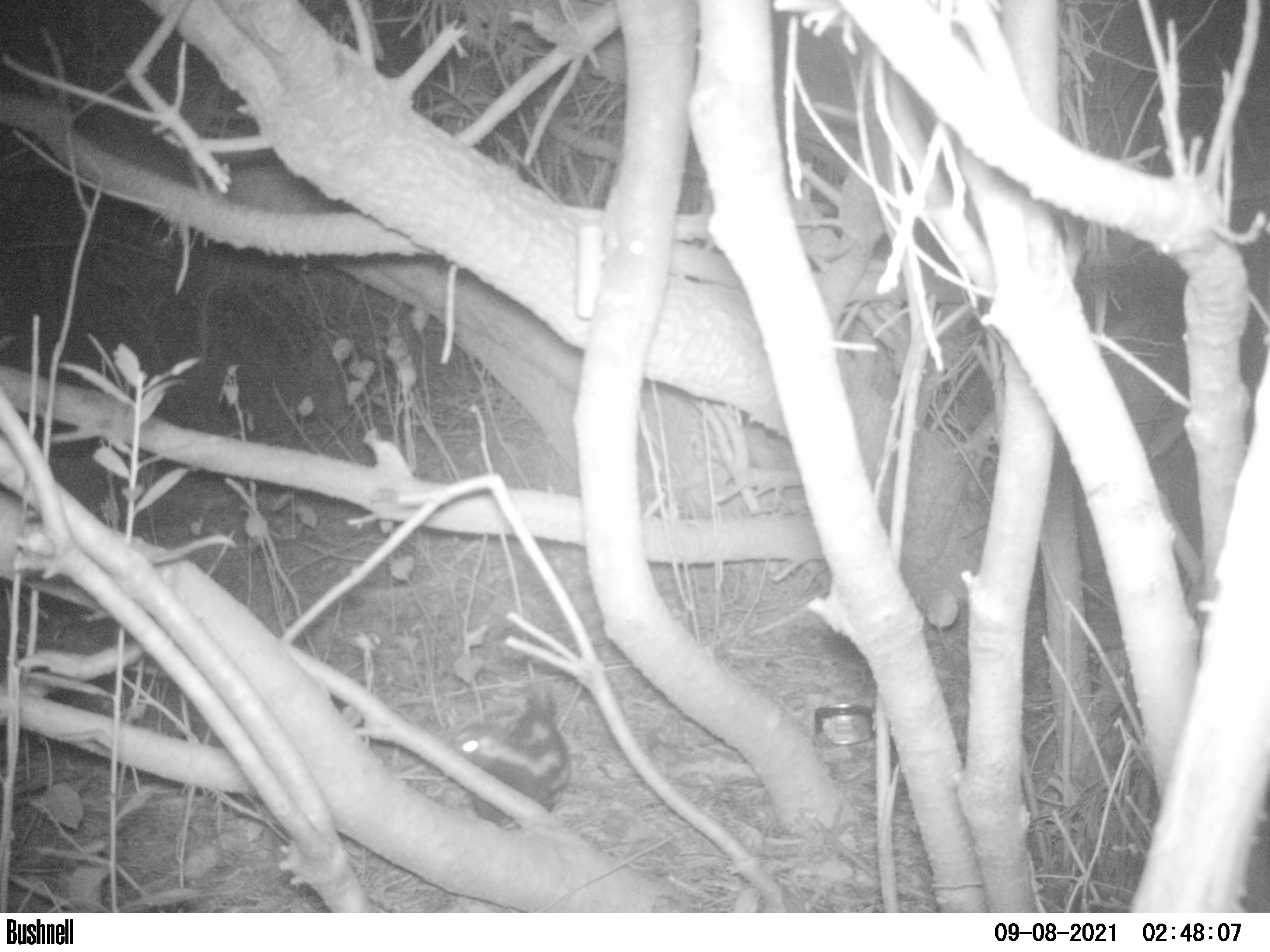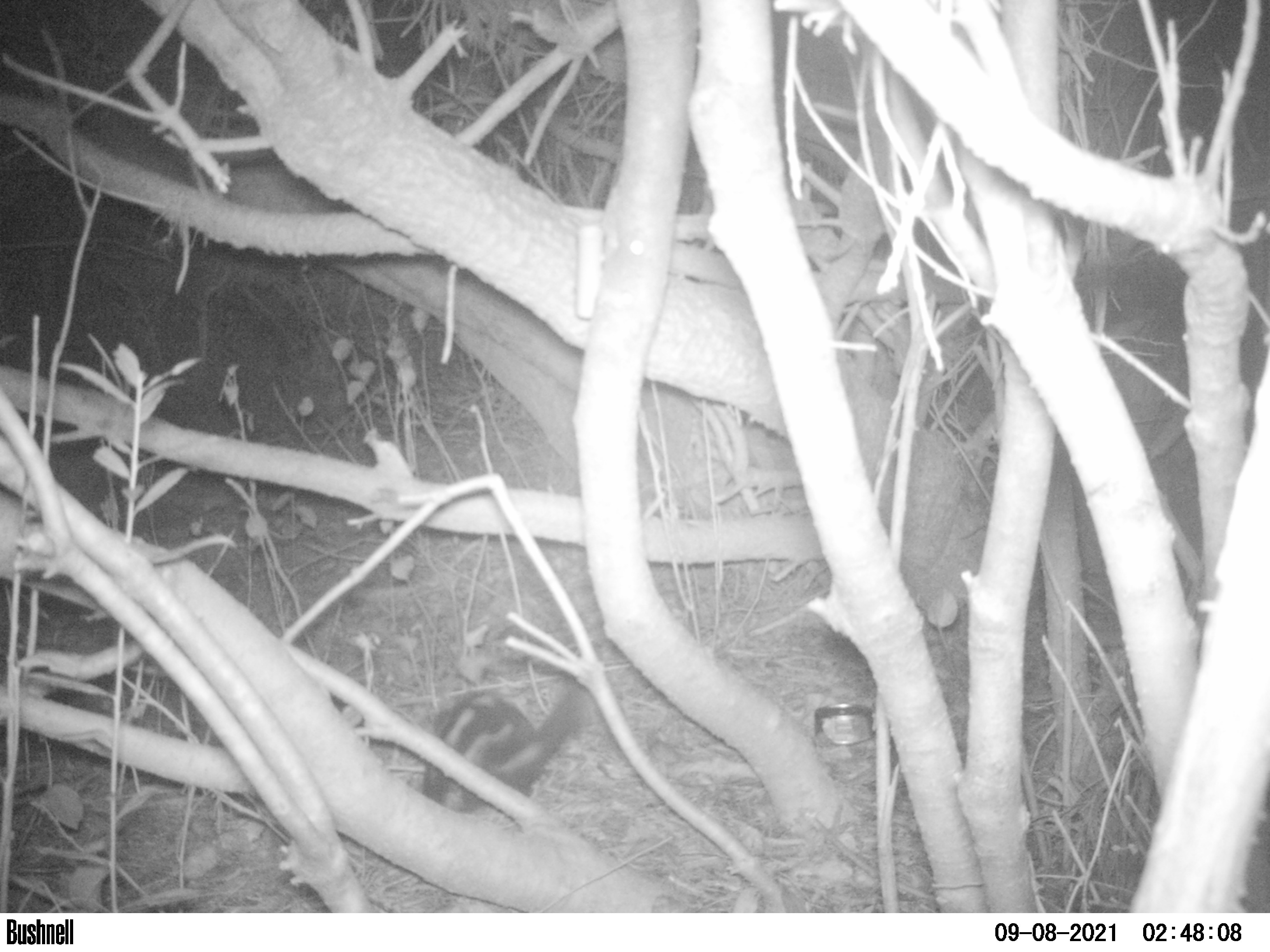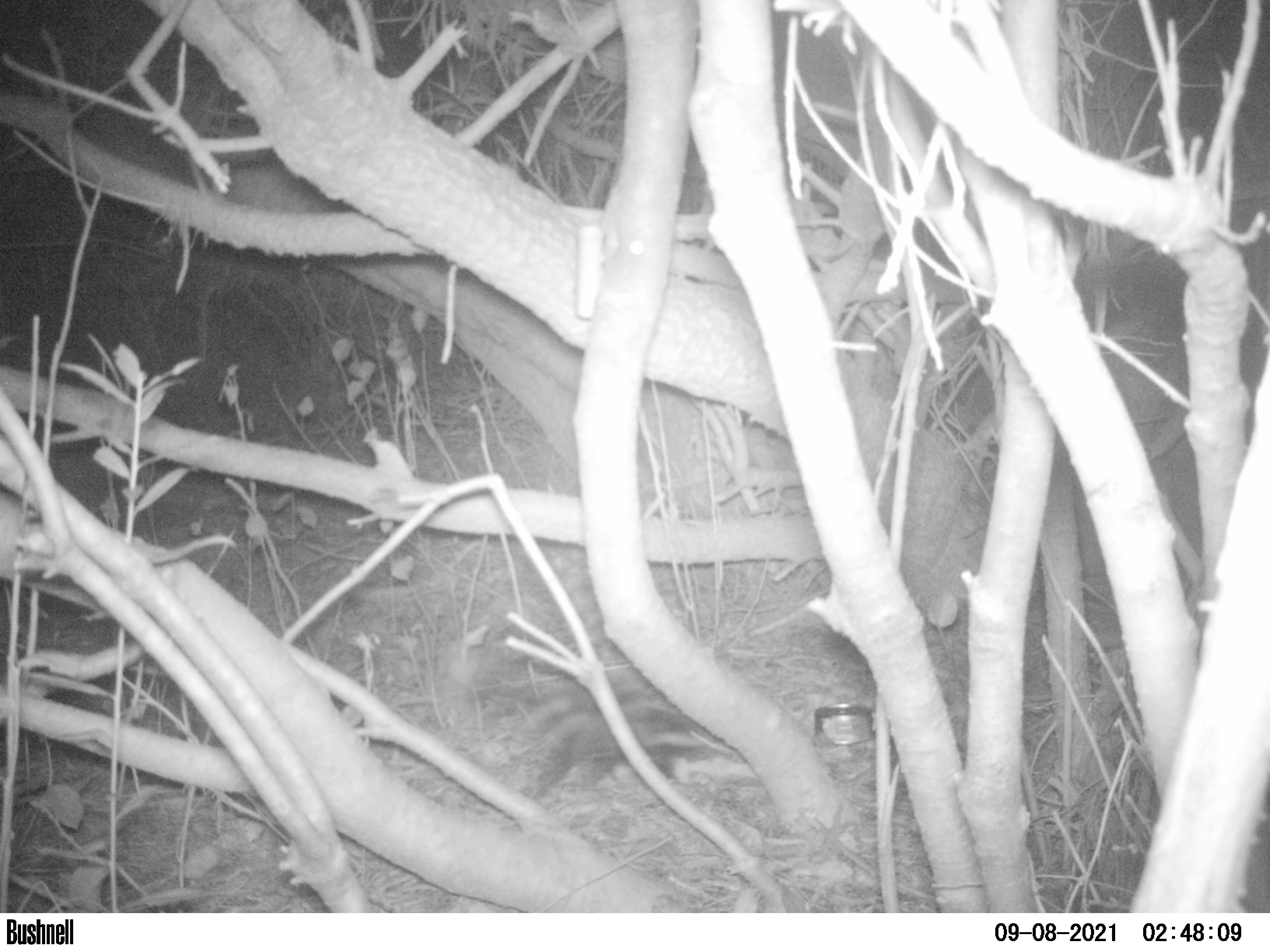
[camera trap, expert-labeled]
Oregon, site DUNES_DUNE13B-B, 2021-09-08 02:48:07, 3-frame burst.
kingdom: Animalia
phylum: Chordata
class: Mammalia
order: Carnivora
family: Mephitidae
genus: Spilogale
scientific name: Spilogale gracilis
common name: western spotted skunk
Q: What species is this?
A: Western spotted skunk (Spilogale gracilis).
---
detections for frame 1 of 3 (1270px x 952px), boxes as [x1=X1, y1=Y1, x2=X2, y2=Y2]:
western spotted skunk: [x1=455, y1=675, x2=571, y2=827]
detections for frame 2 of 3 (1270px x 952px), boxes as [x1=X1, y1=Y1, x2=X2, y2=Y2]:
western spotted skunk: [x1=415, y1=678, x2=593, y2=815]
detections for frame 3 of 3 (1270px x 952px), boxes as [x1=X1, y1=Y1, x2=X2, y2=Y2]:
western spotted skunk: [x1=462, y1=654, x2=736, y2=794]